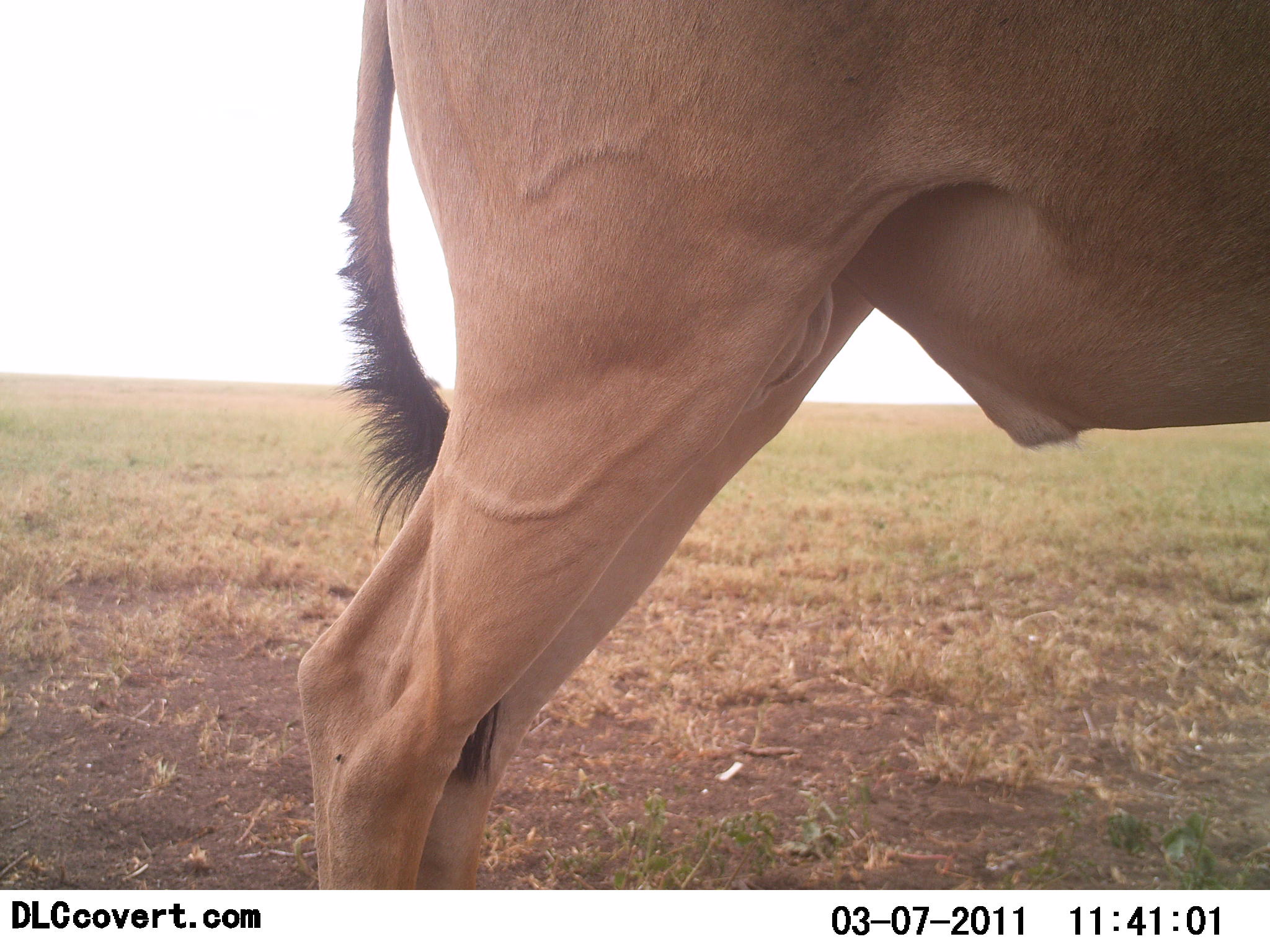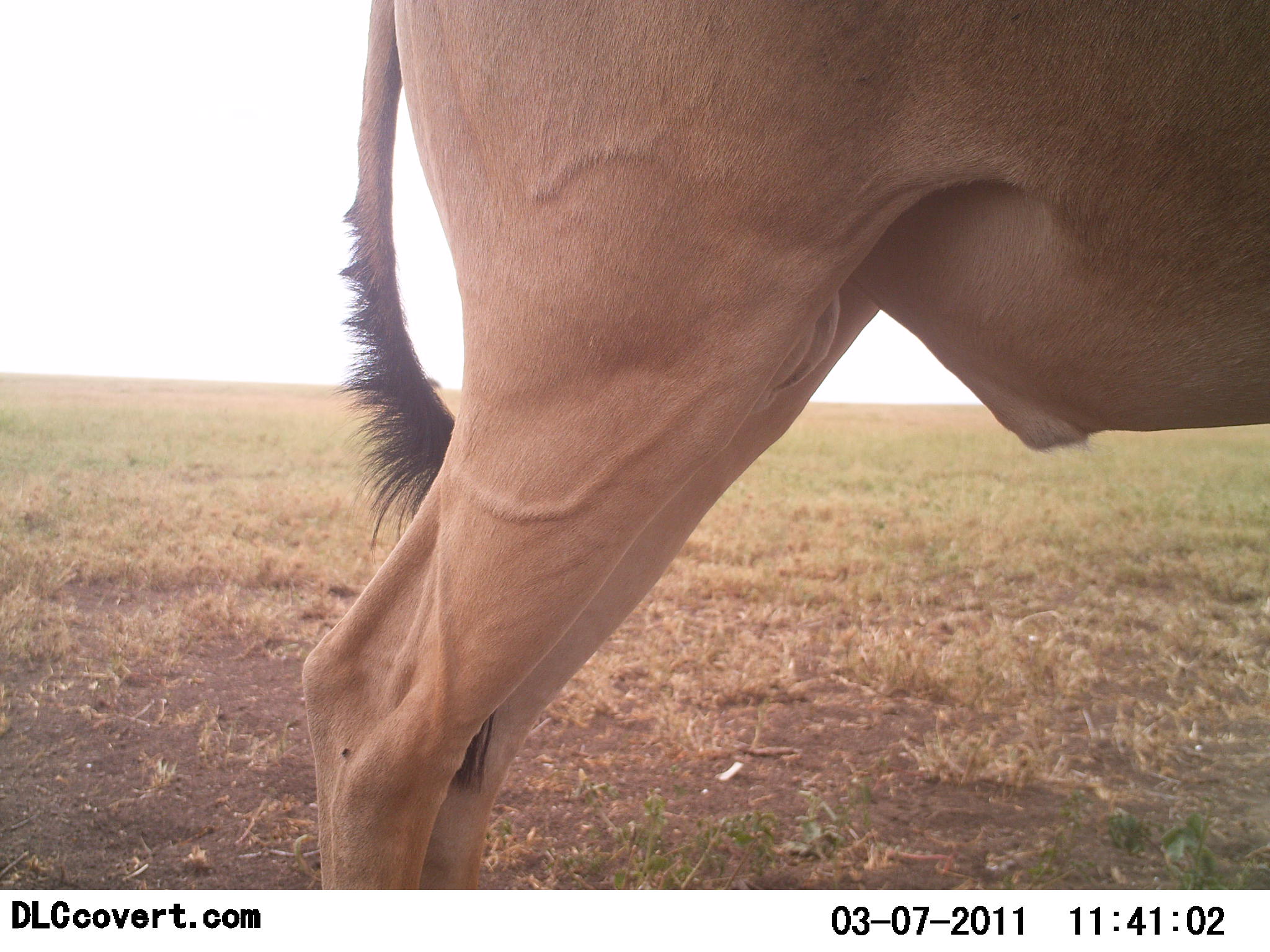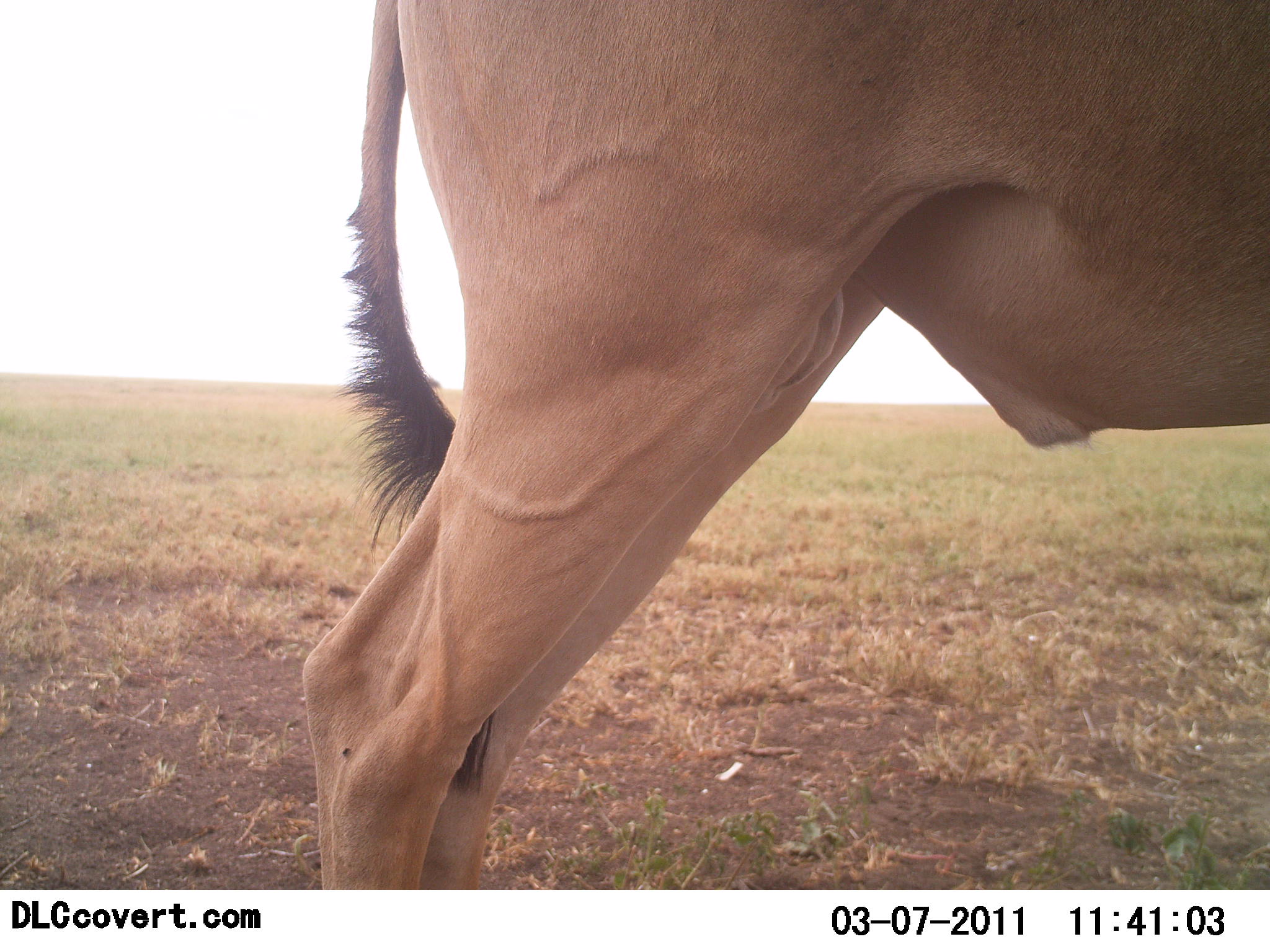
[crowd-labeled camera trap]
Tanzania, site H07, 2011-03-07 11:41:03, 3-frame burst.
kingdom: Animalia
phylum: Chordata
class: Mammalia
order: Artiodactyla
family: Bovidae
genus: Alcelaphus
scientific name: Alcelaphus buselaphus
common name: hartebeest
Hartebeest (Alcelaphus buselaphus), count 1. Behavior (volunteer vote fractions): standing 100%, resting 0%, moving 0%, interacting 0%. Young present (vote fraction): 0%. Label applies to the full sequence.